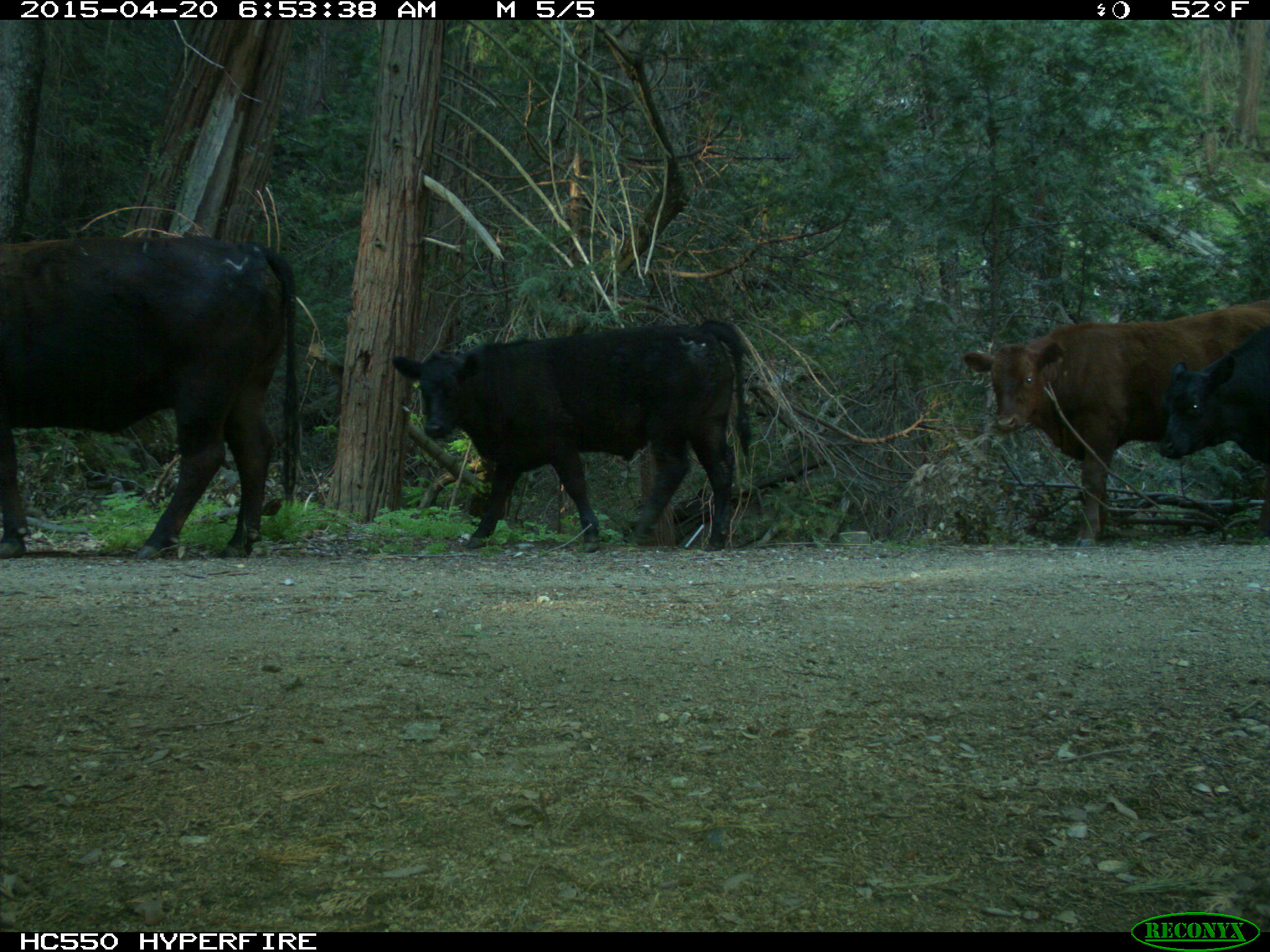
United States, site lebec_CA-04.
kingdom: Animalia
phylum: Chordata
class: Mammalia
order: Artiodactyla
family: Bovidae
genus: Bos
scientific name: Bos taurus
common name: domestic cow